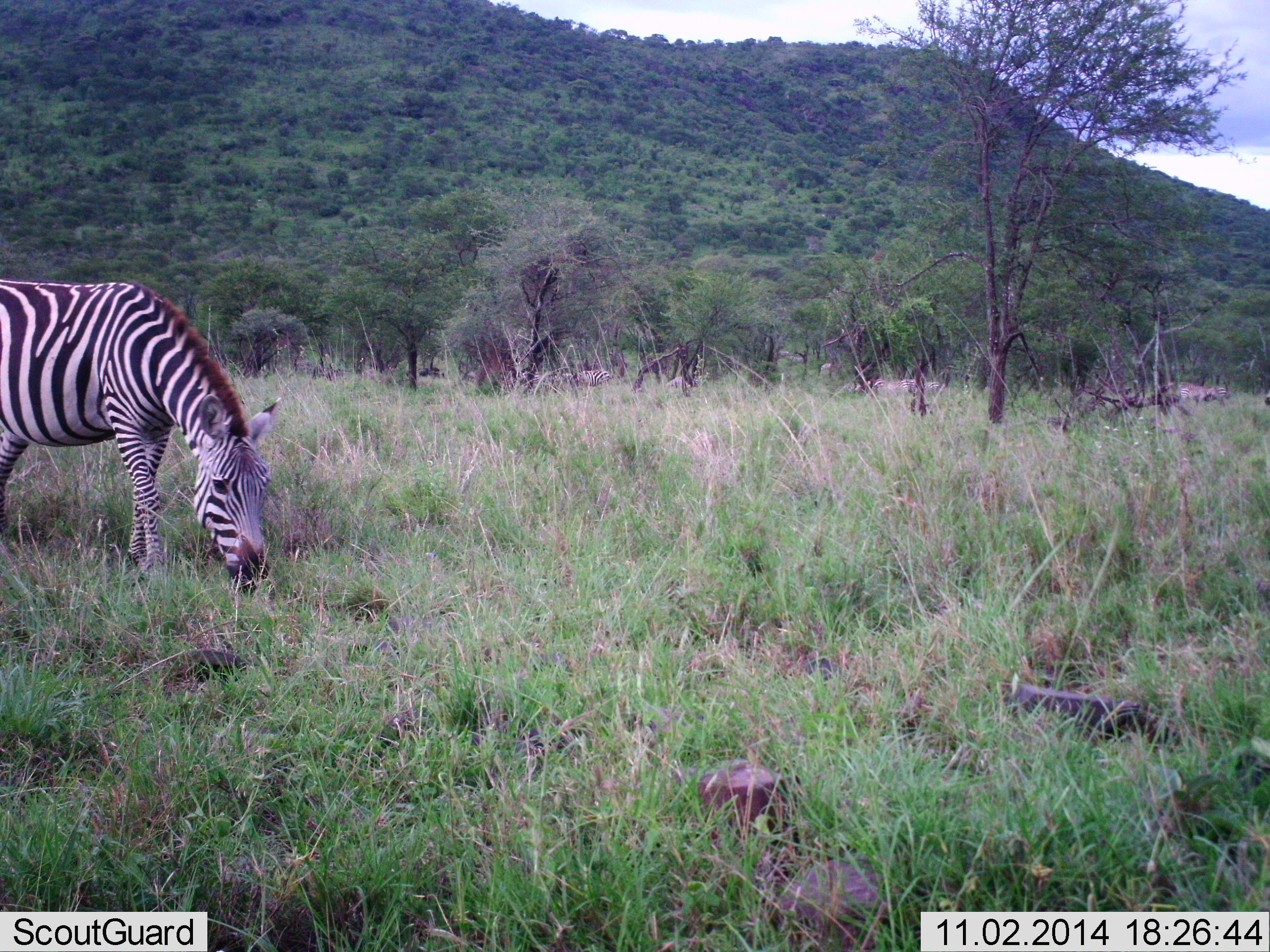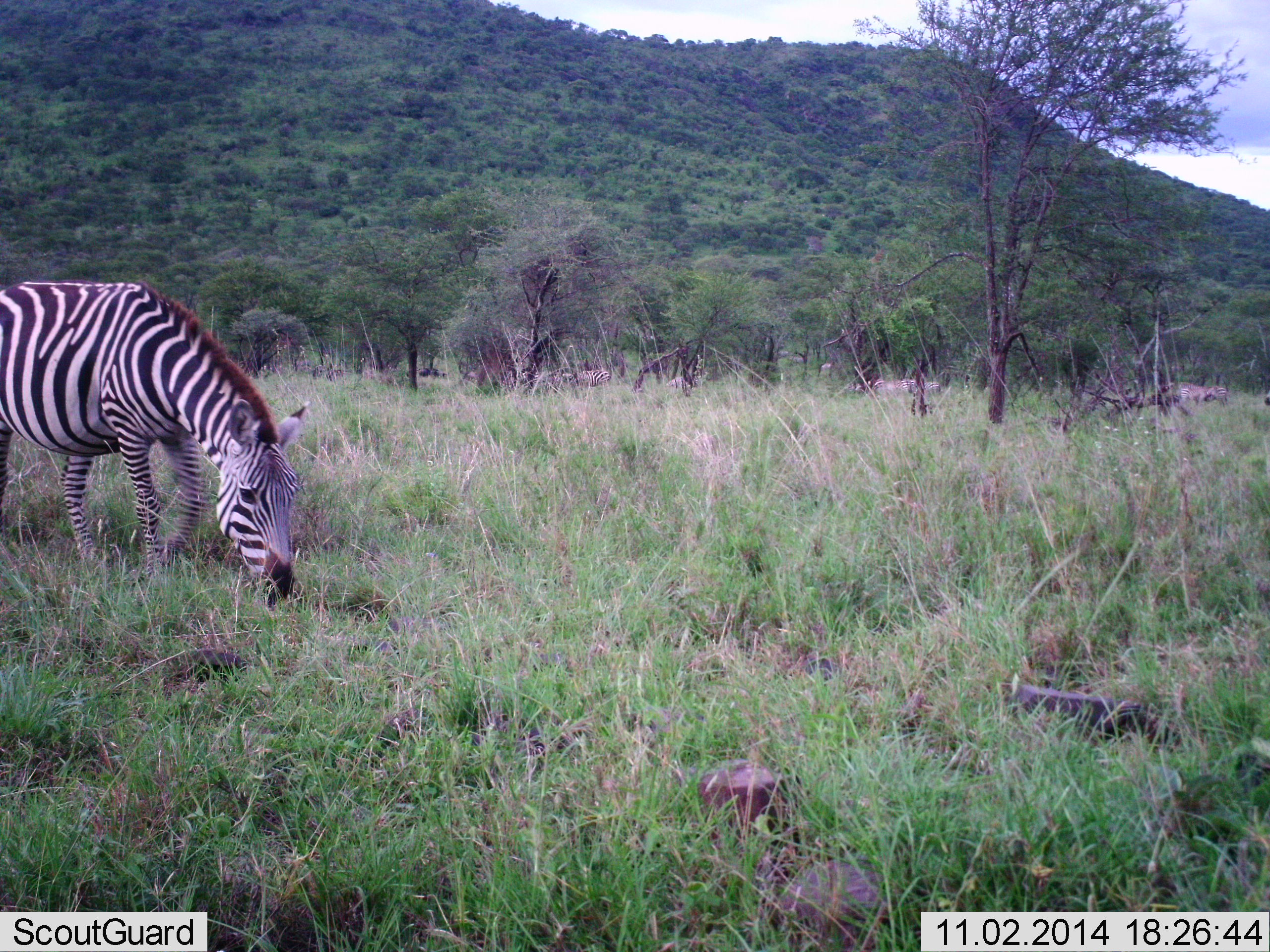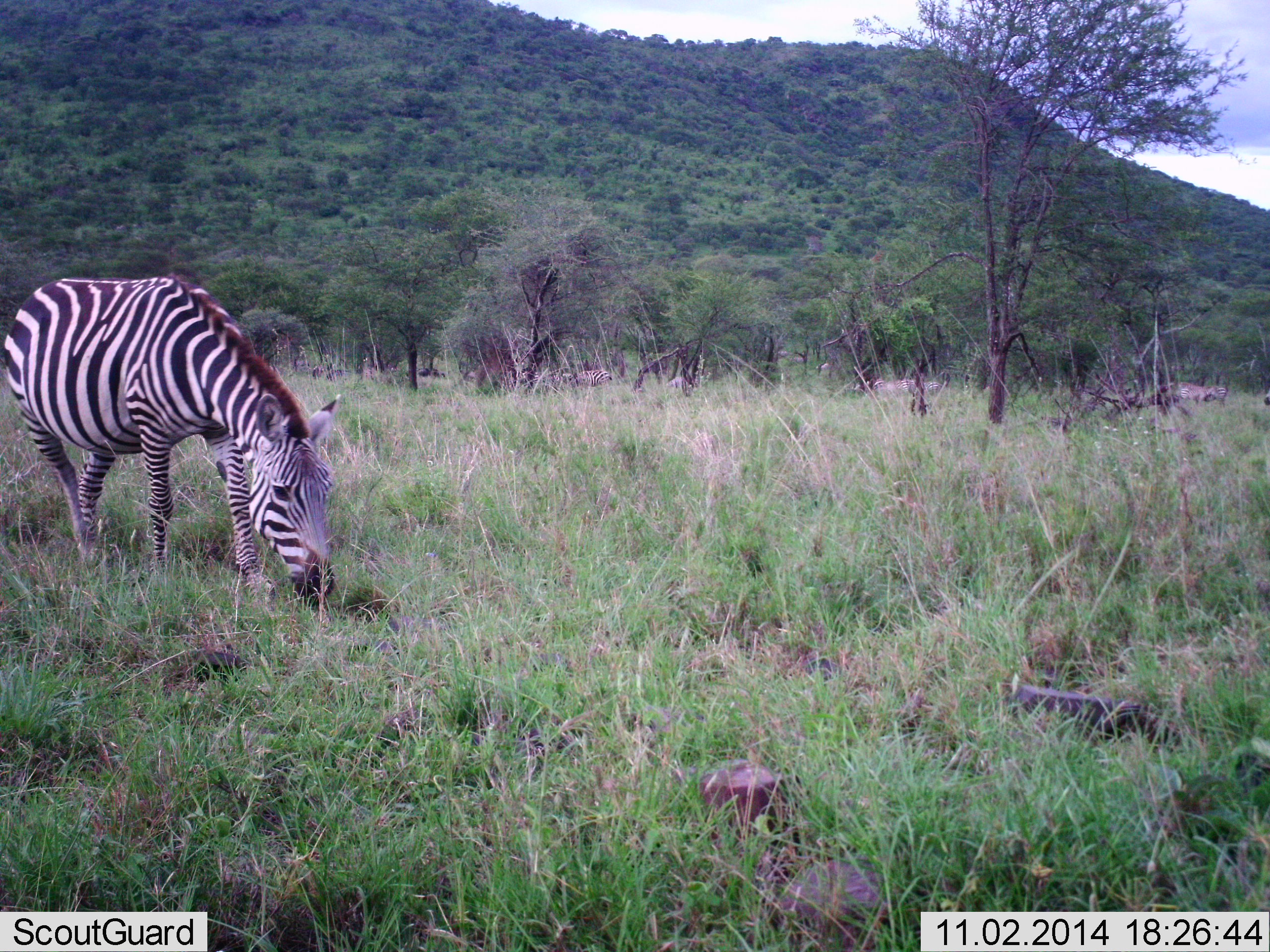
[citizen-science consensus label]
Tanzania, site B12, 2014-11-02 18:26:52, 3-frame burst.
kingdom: Animalia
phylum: Chordata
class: Mammalia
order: Perissodactyla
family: Equidae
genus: Equus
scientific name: Equus quagga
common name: plains zebra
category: zebra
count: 1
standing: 10%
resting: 0%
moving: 40%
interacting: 0%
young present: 0%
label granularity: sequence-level